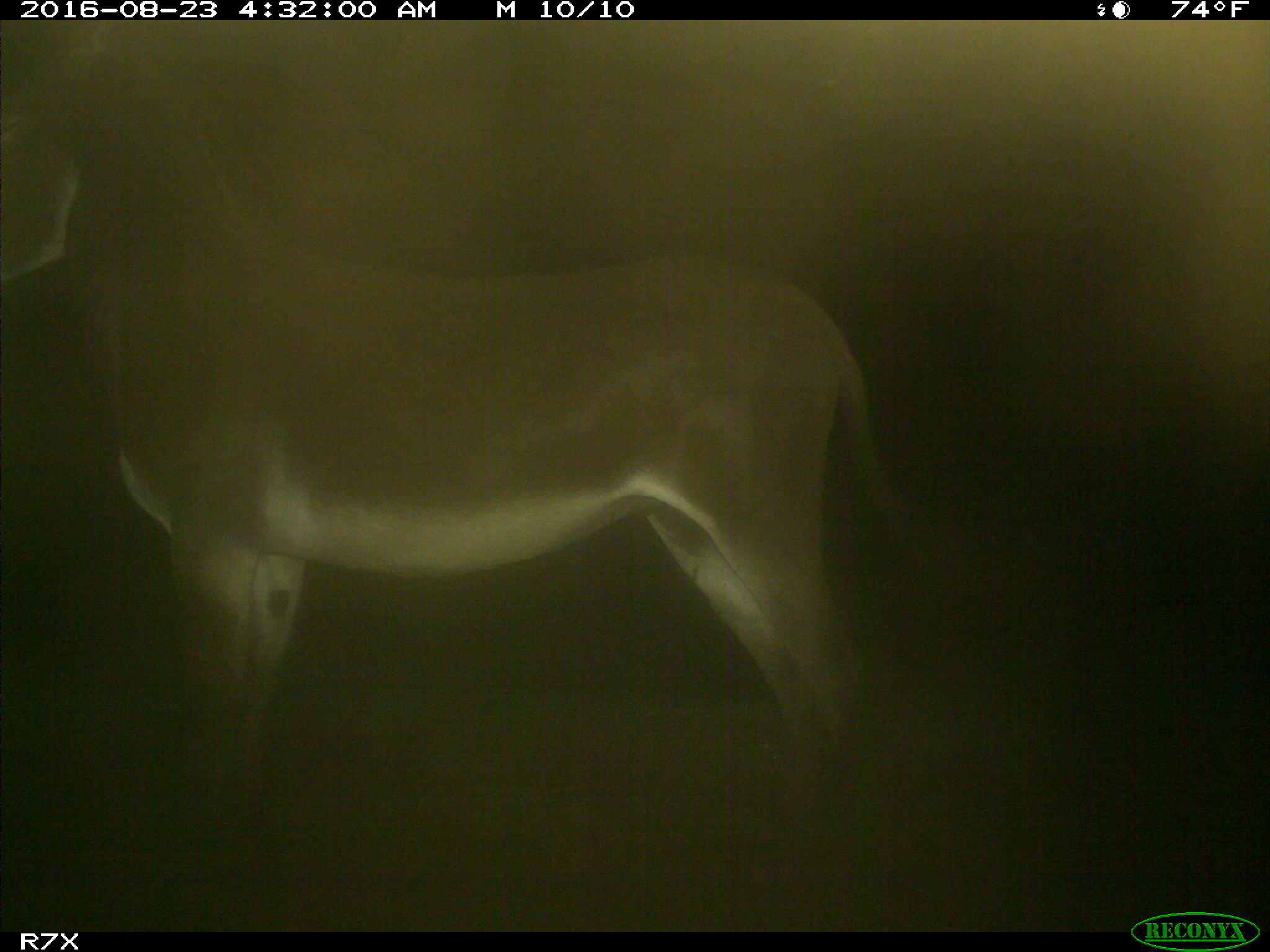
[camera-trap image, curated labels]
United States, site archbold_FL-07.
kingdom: Animalia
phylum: Chordata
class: Mammalia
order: Perissodactyla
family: Equidae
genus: Equus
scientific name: Equus africanus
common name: african wild ass